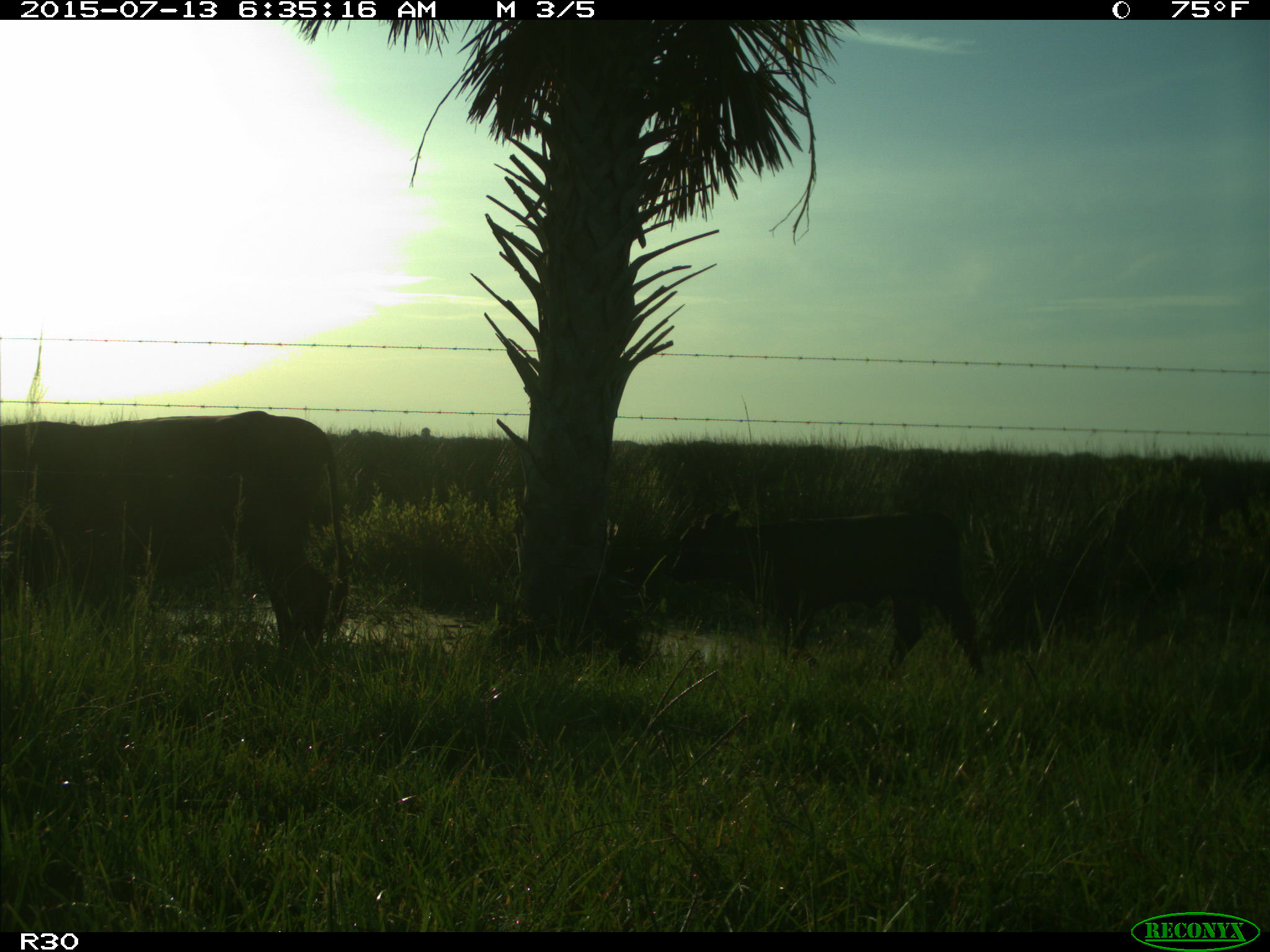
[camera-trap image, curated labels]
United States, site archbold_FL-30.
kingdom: Animalia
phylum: Chordata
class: Mammalia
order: Artiodactyla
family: Bovidae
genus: Bos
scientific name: Bos taurus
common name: domestic cow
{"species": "Bos taurus (domestic cow)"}